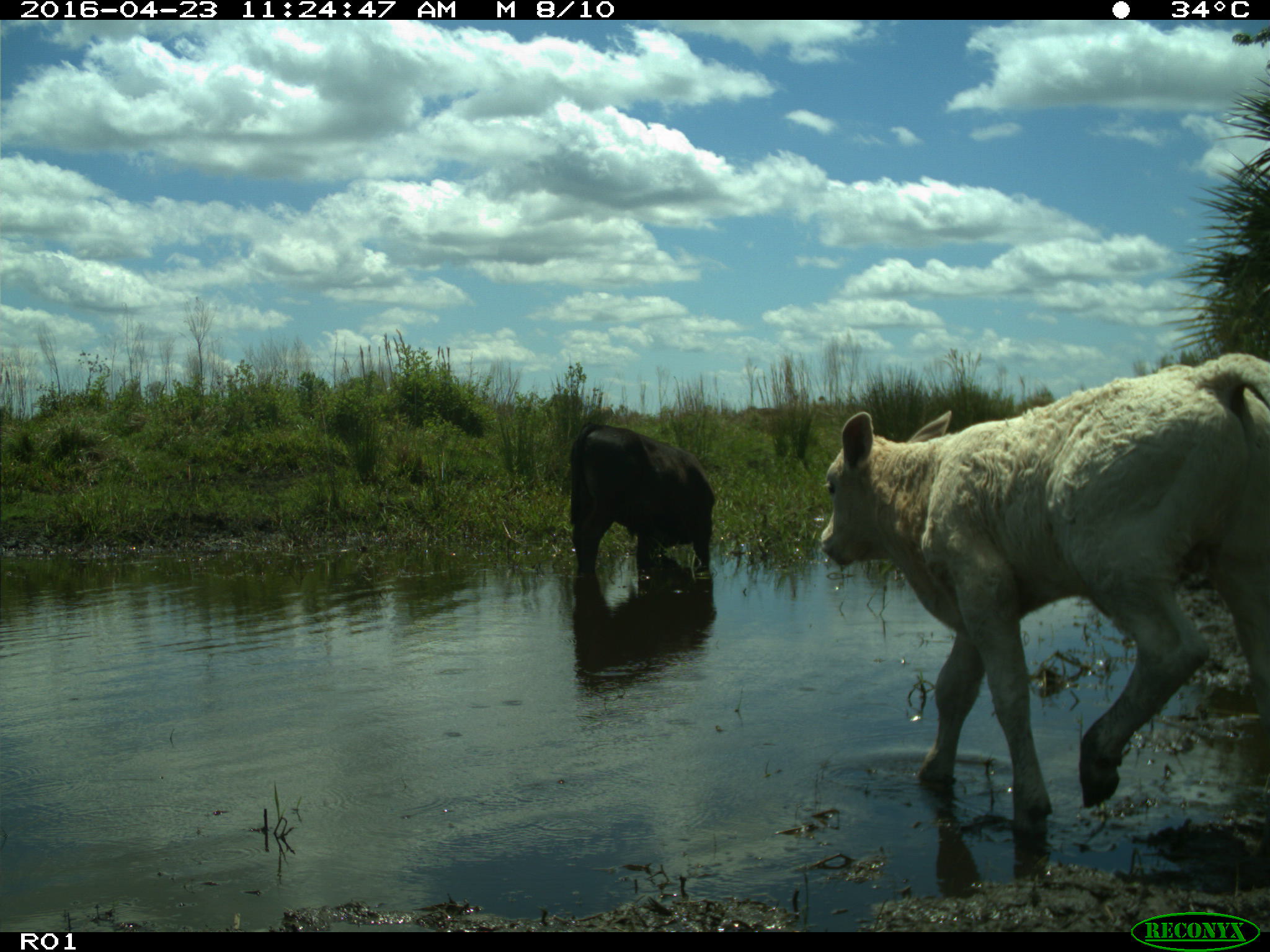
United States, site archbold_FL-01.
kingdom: Animalia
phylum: Chordata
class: Mammalia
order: Artiodactyla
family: Bovidae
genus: Bos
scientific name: Bos taurus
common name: domestic cow